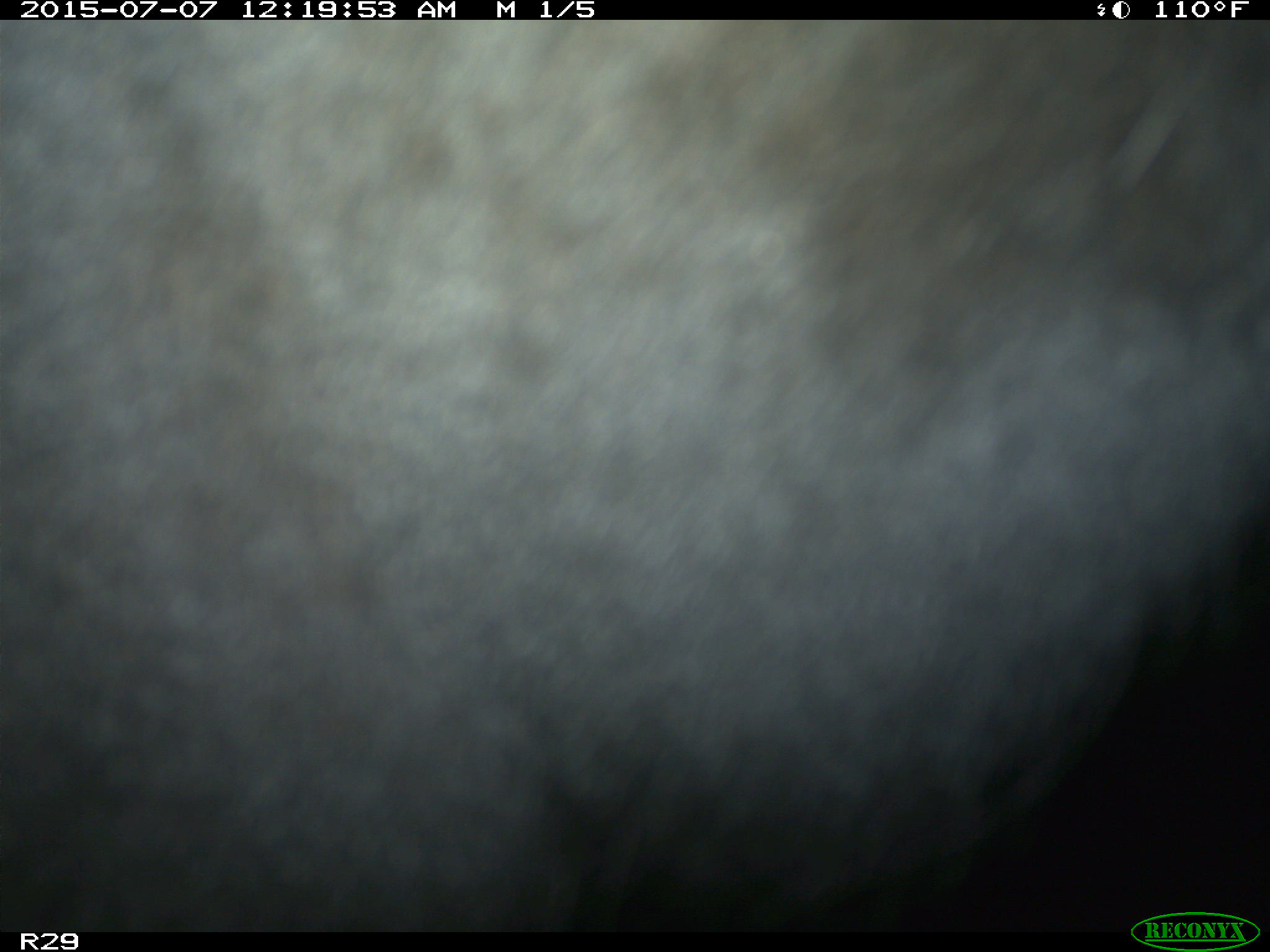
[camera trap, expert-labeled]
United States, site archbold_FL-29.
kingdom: Animalia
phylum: Chordata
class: Mammalia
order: Artiodactyla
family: Bovidae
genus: Bos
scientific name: Bos taurus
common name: domestic cow